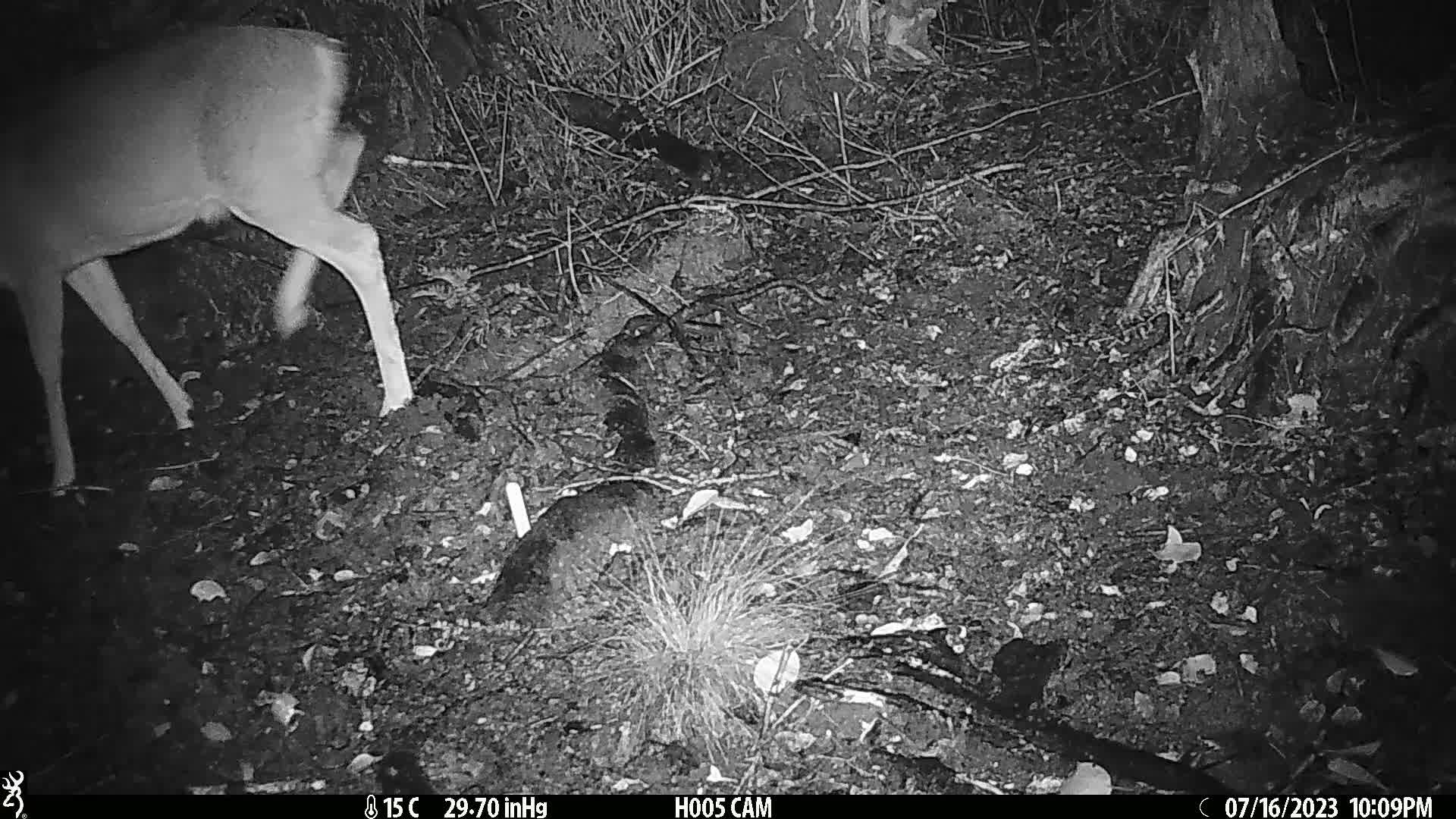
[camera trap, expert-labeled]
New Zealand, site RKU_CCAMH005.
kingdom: Animalia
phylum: Chordata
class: Mammalia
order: Artiodactyla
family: Cervidae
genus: Odocoileus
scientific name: Odocoileus virginianus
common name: white-tailed deer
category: white tailed deer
White tailed deer (white-tailed deer) (Odocoileus virginianus).